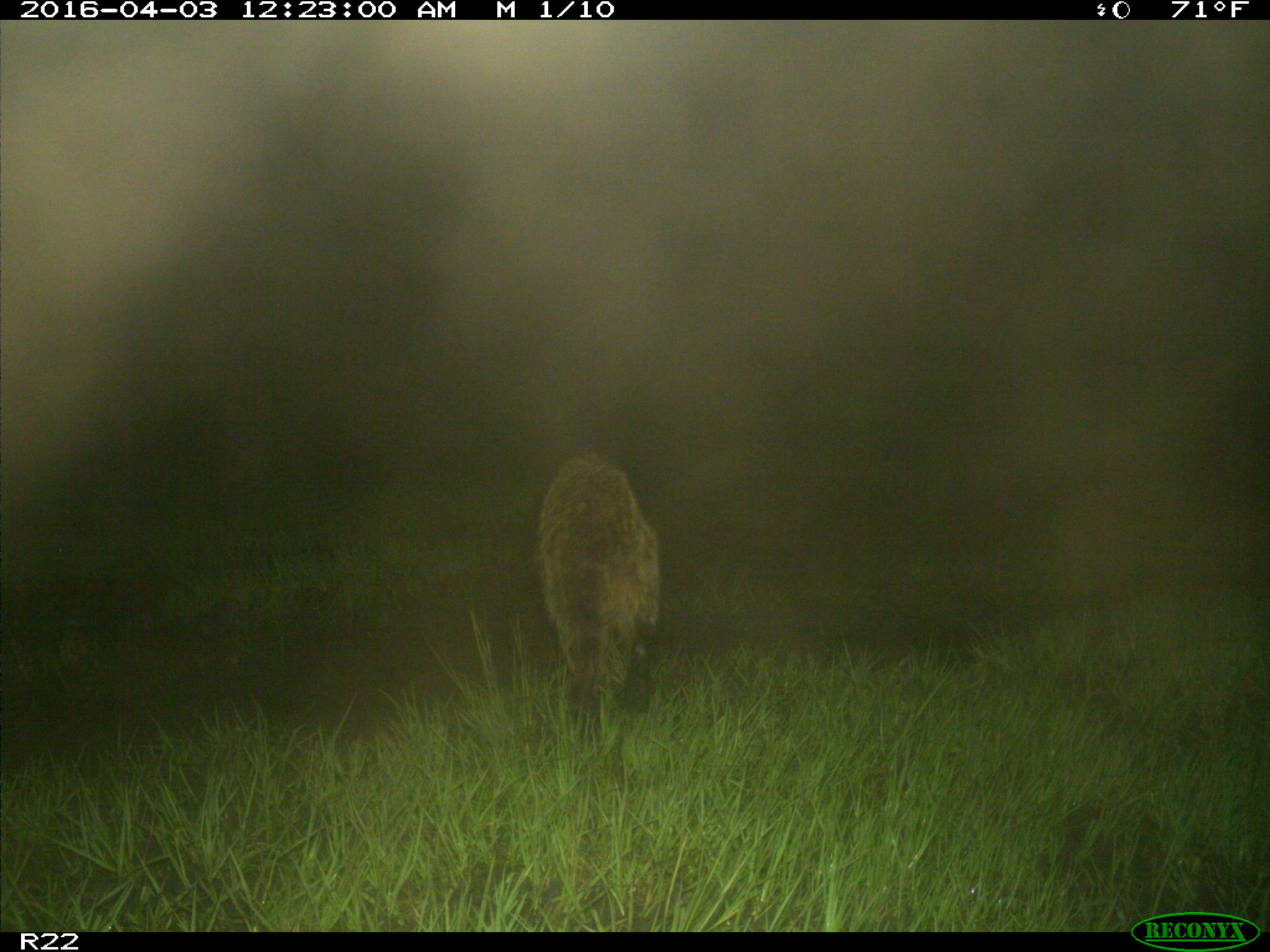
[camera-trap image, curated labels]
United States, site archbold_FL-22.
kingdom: Animalia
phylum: Chordata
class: Mammalia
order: Carnivora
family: Procyonidae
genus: Procyon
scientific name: Procyon lotor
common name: common raccoon